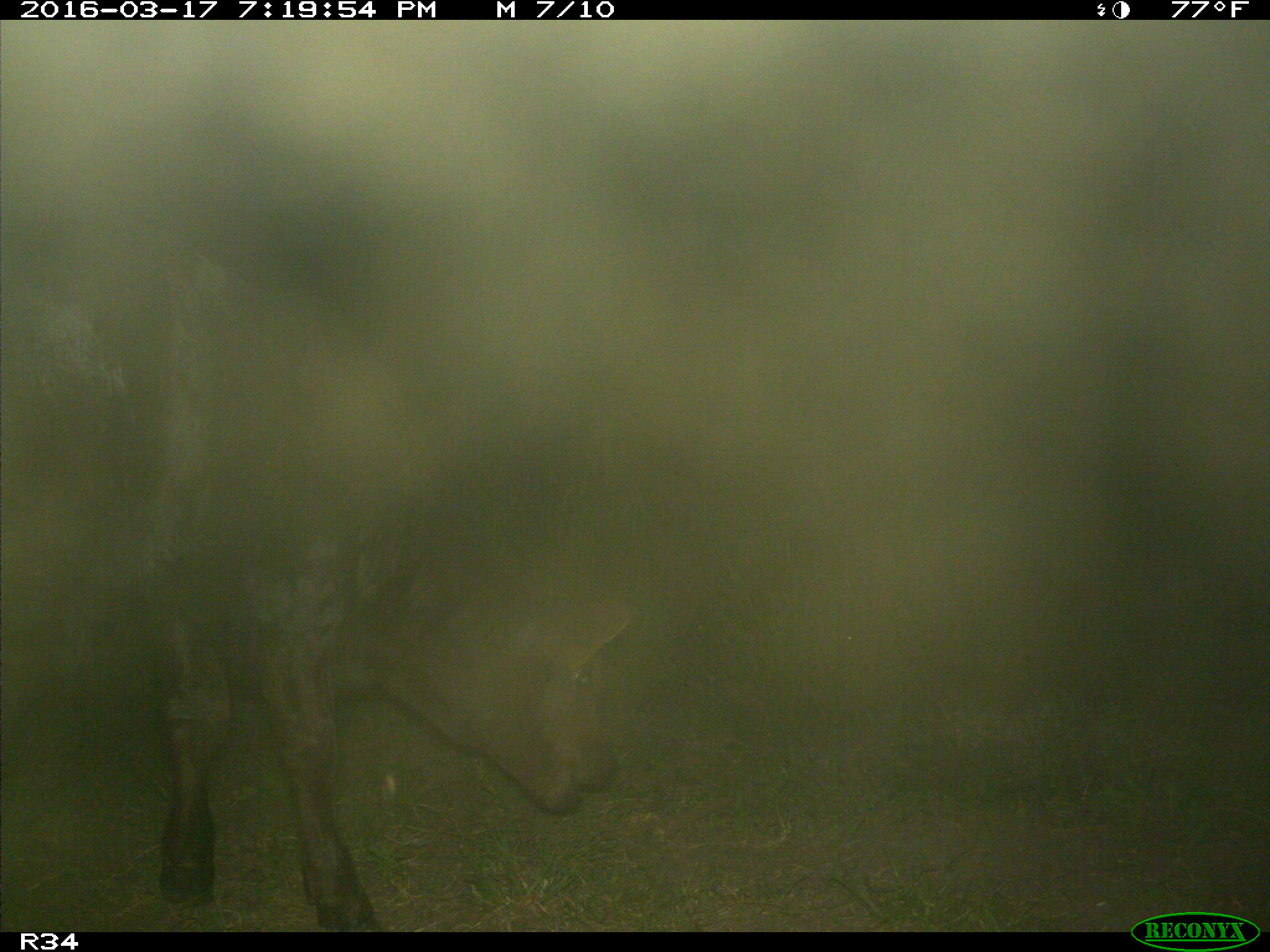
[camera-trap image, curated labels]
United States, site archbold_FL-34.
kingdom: Animalia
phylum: Chordata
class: Mammalia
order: Artiodactyla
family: Bovidae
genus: Bos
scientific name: Bos taurus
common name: domestic cow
Bos taurus (domestic cow).